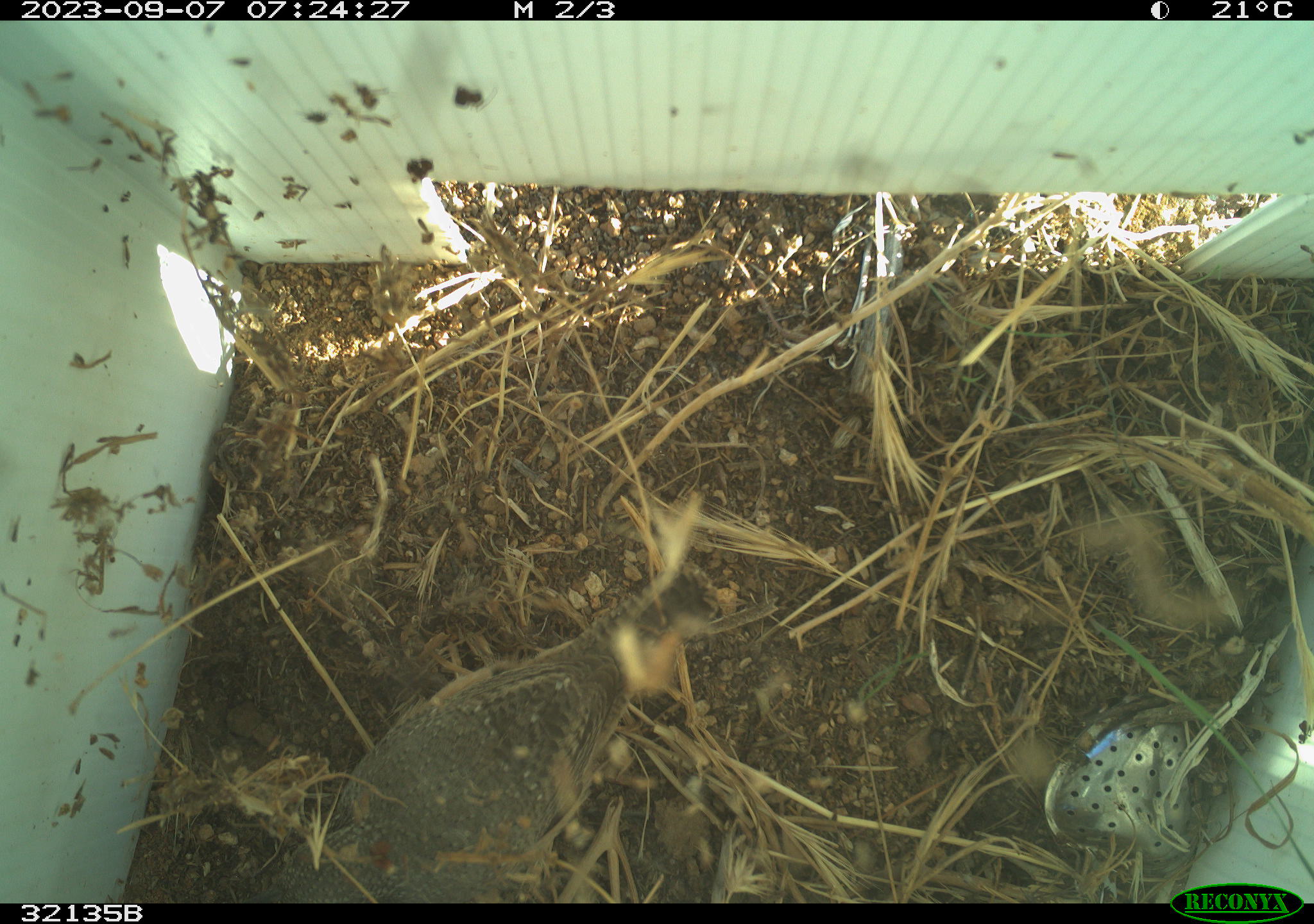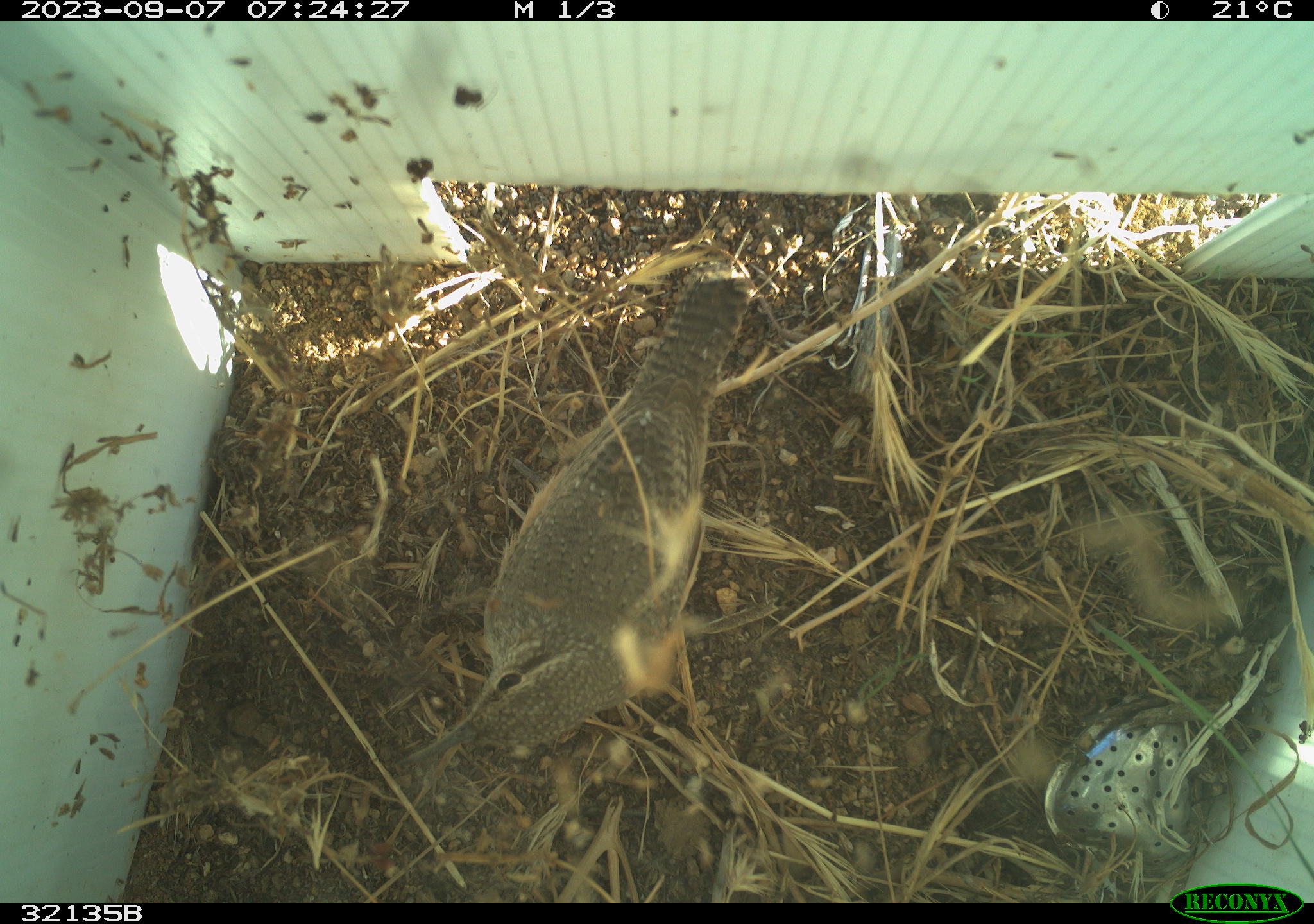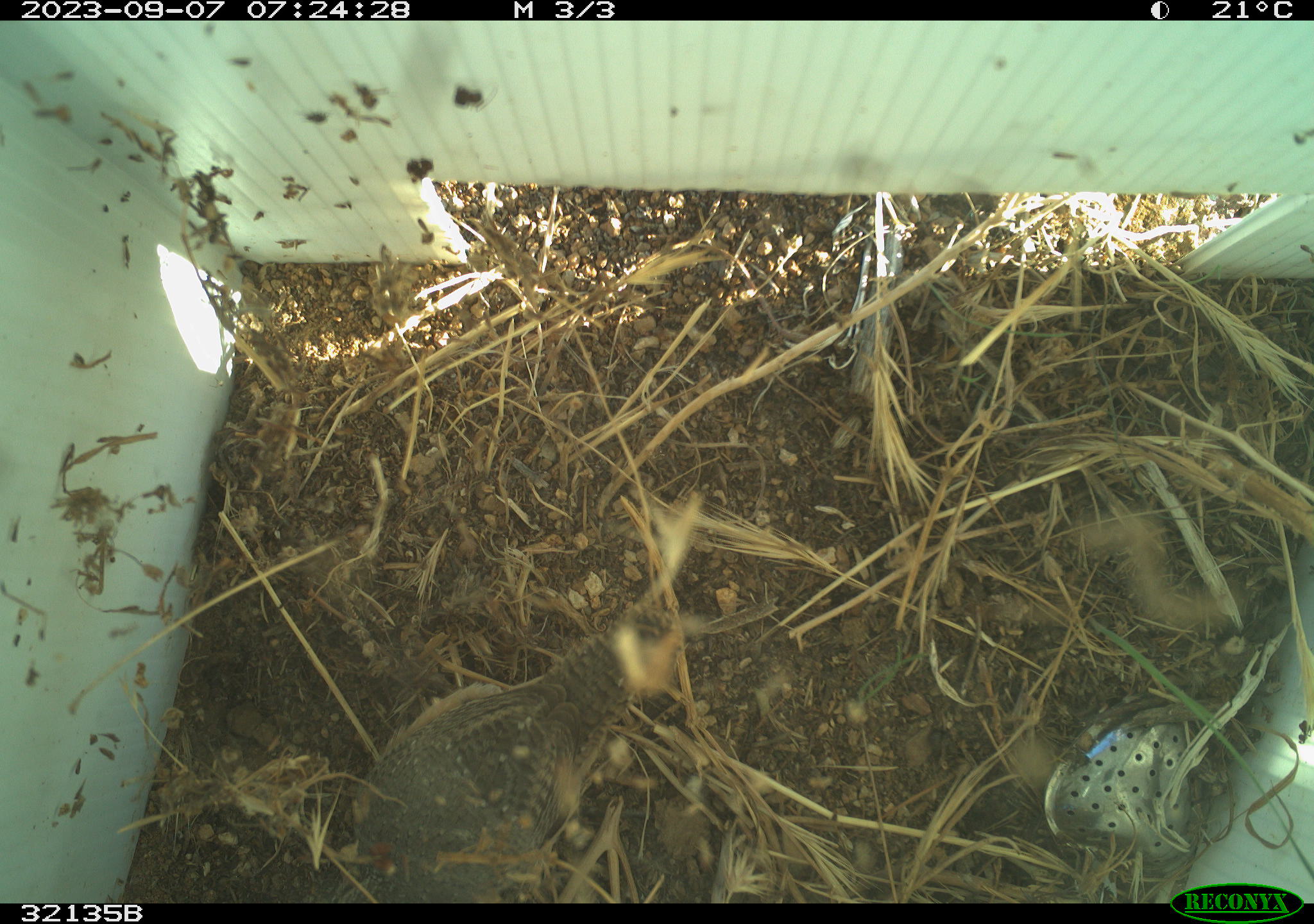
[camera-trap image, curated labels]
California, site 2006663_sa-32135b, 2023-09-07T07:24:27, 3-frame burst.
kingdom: Animalia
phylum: Chordata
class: Aves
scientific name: Aves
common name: bird